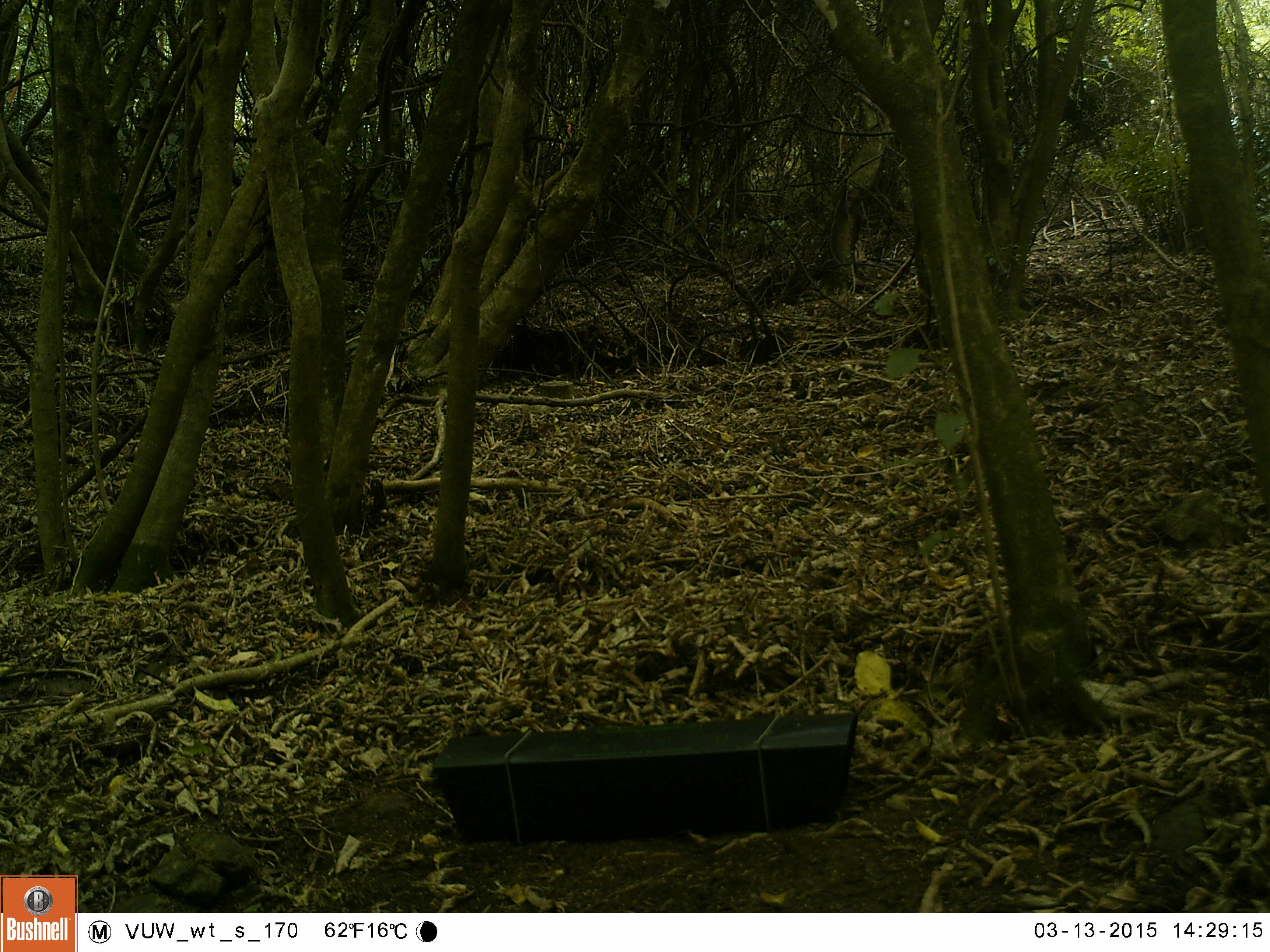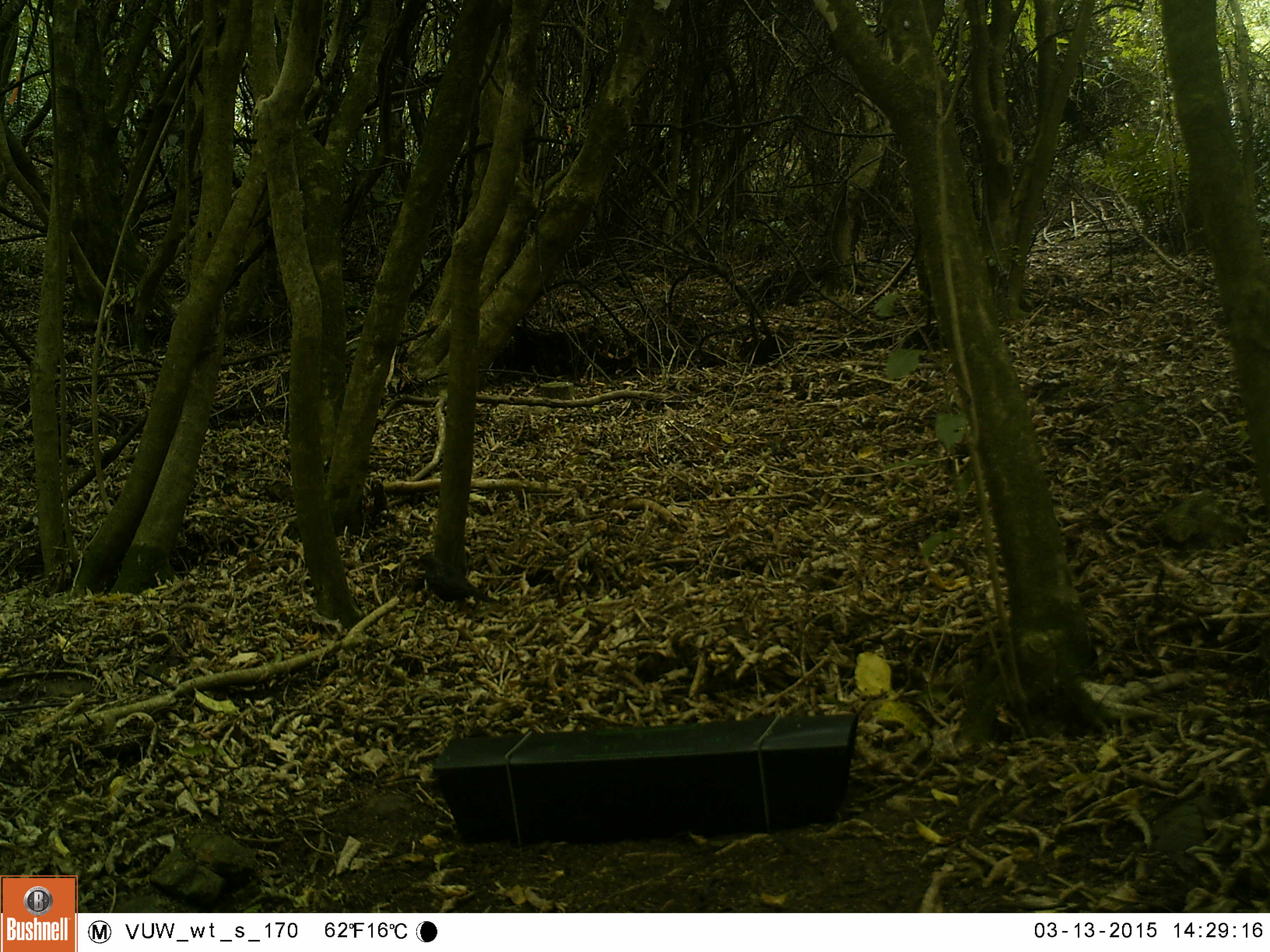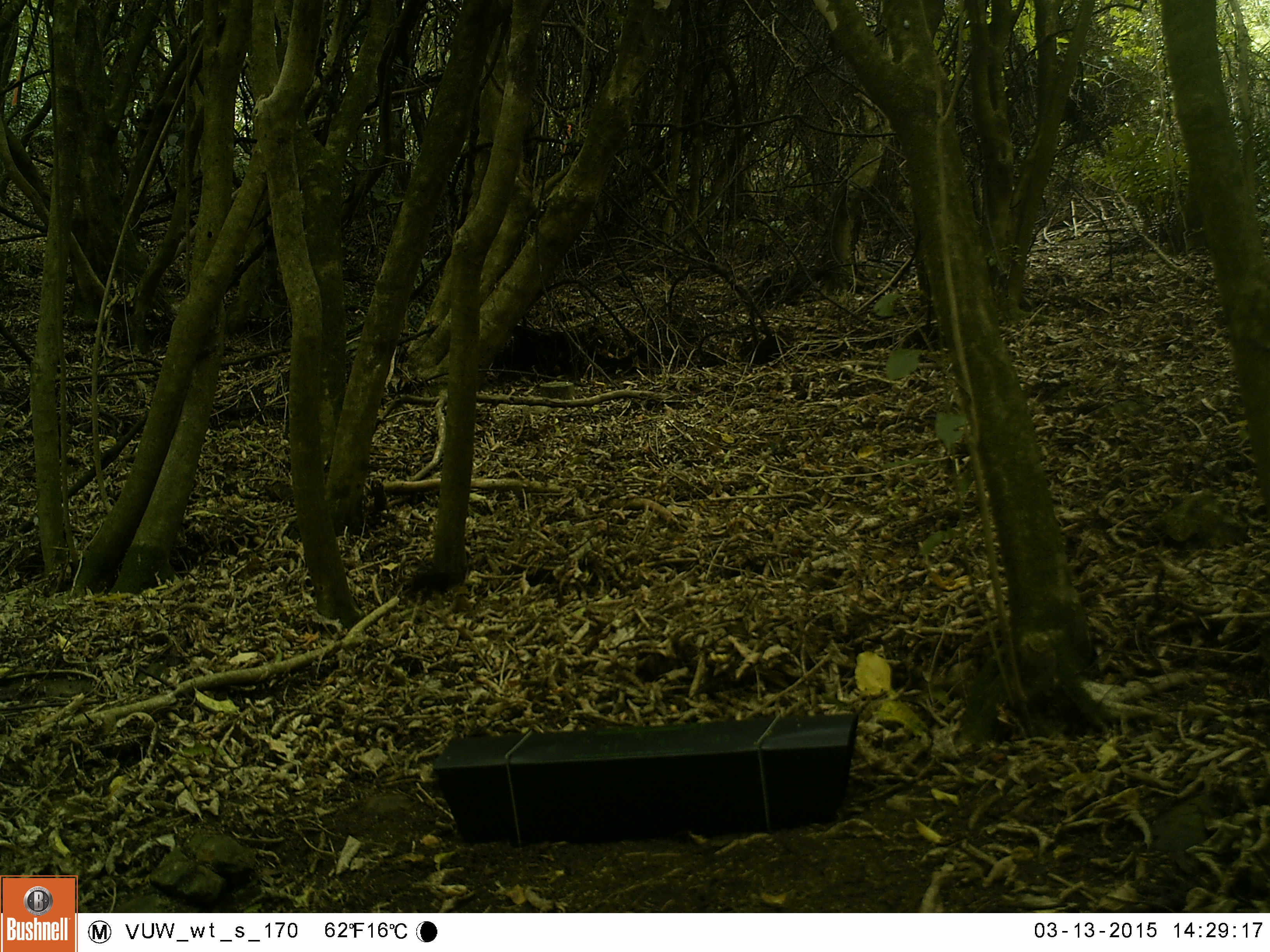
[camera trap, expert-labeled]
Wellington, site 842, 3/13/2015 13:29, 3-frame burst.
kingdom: Animalia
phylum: Chordata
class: Aves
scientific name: Aves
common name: bird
Bird (Aves).